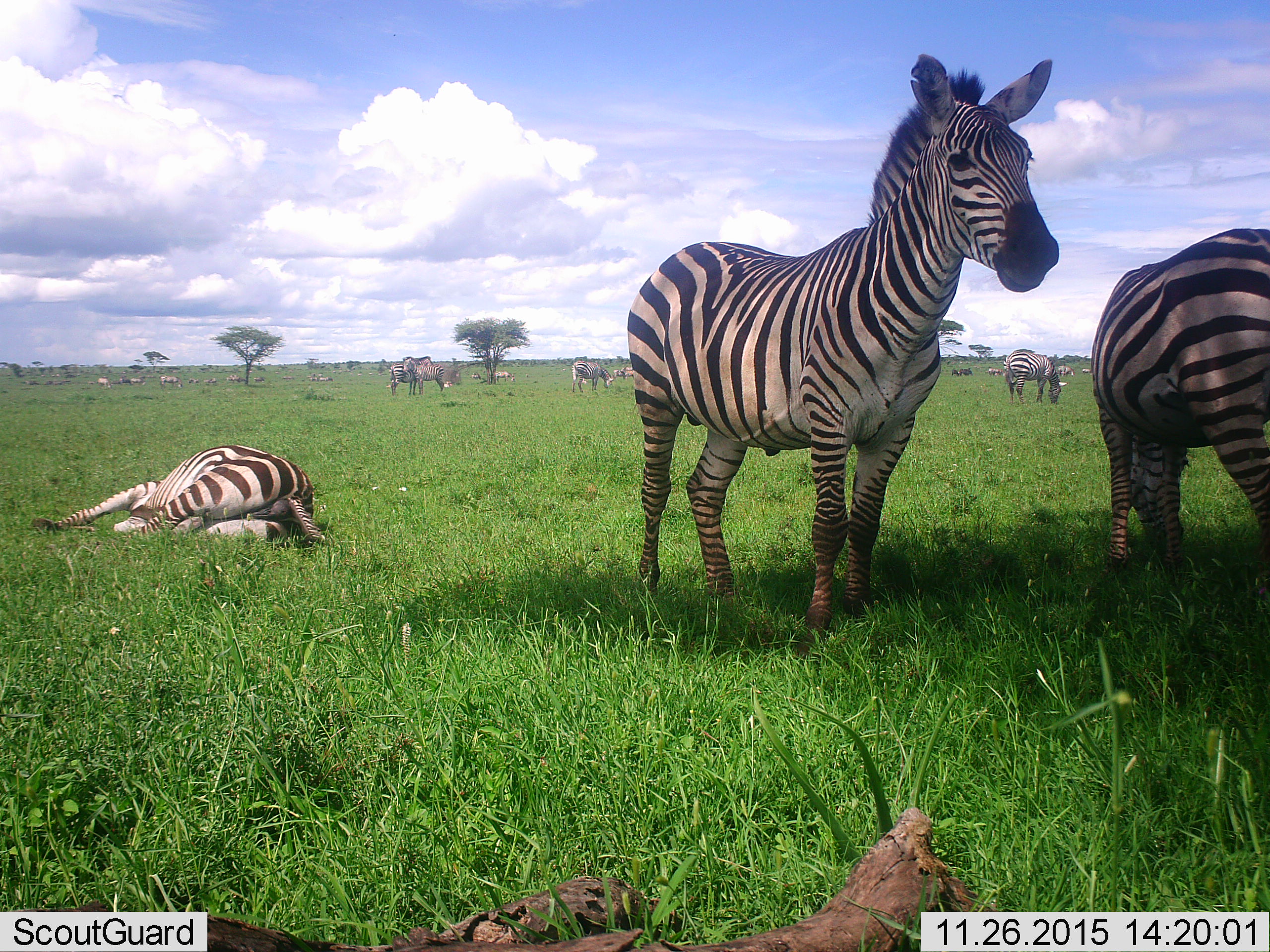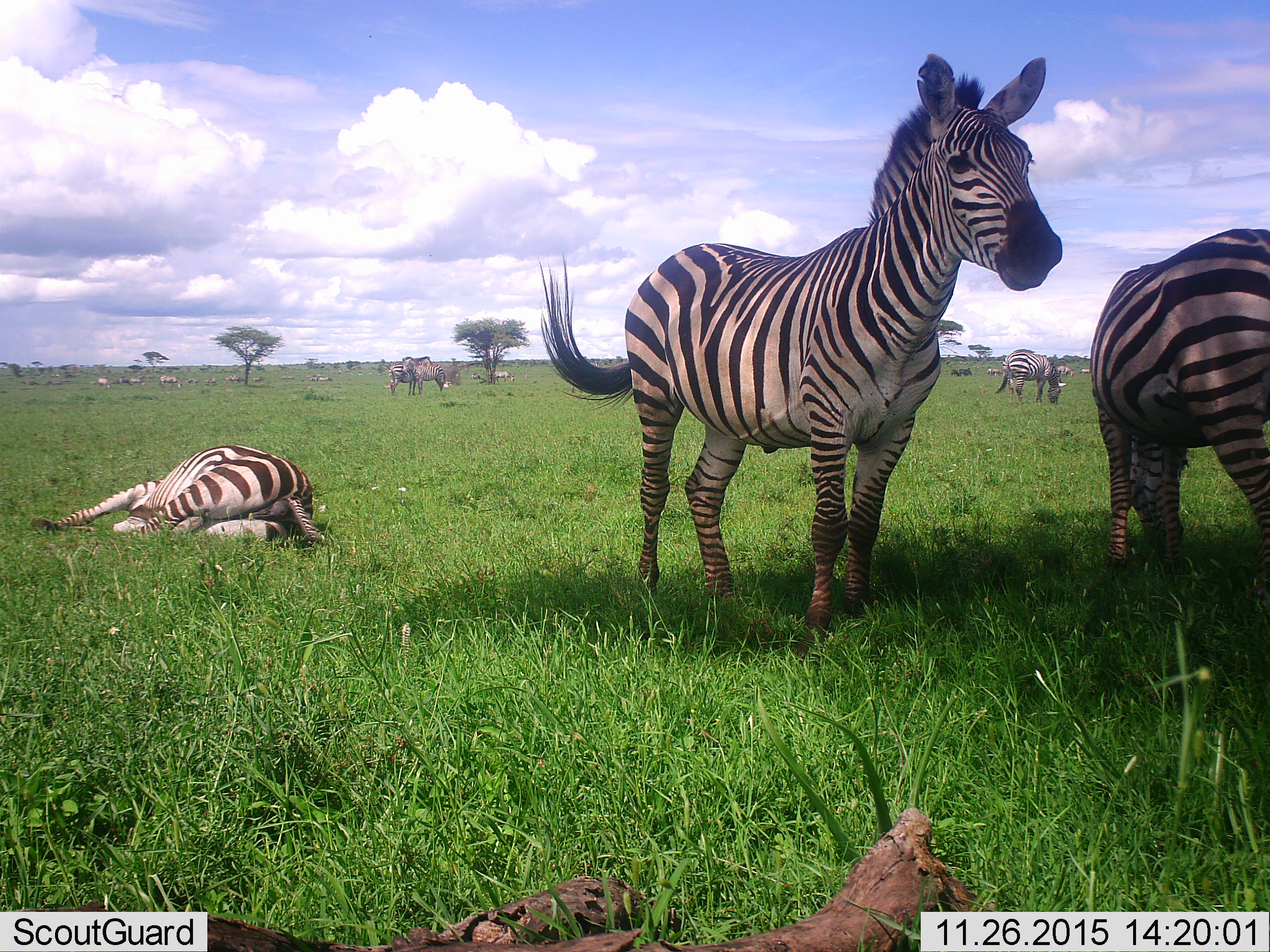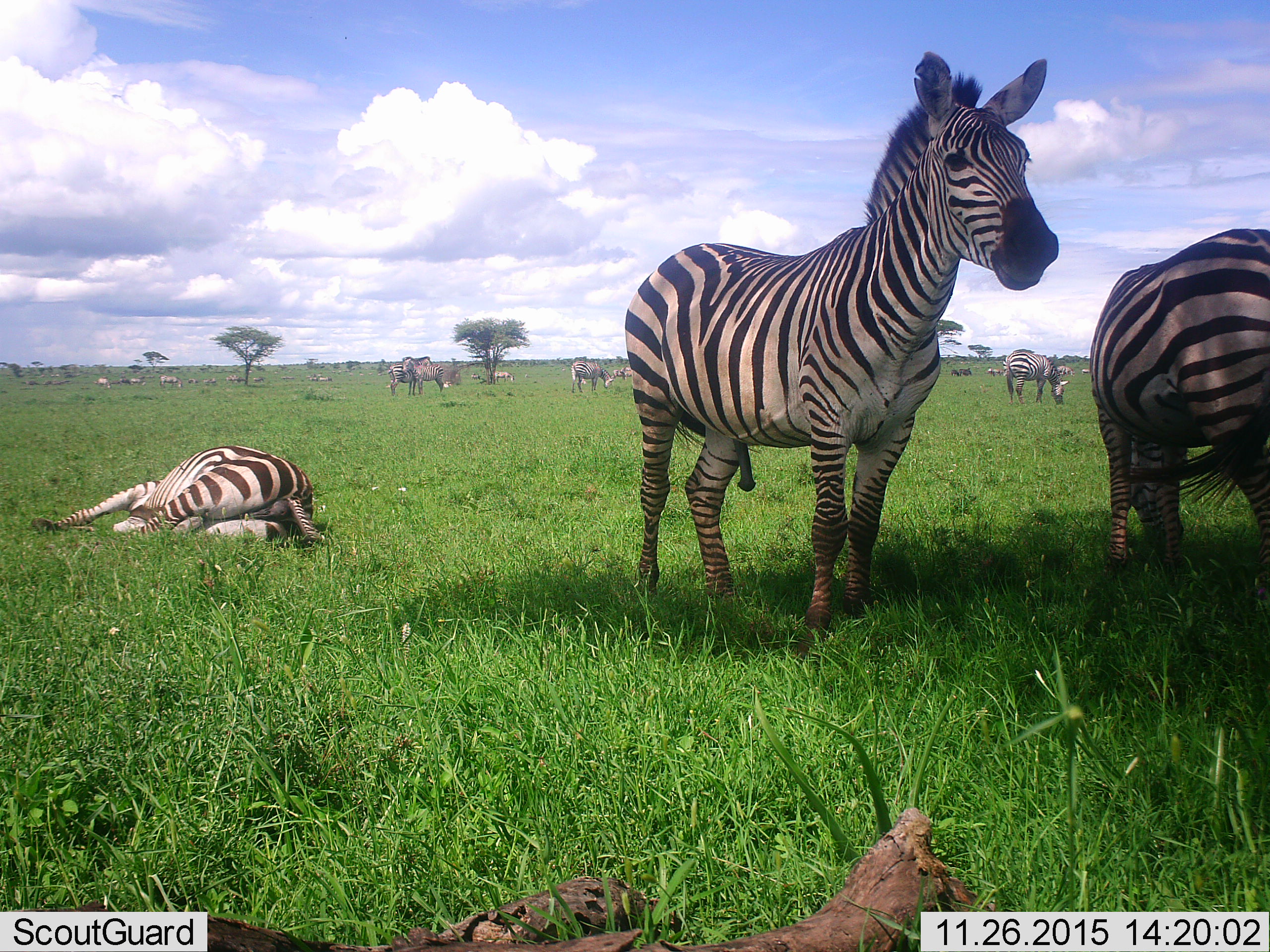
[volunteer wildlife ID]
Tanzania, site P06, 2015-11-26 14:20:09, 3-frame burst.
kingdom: Animalia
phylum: Chordata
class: Mammalia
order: Perissodactyla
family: Equidae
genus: Equus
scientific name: Equus quagga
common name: plains zebra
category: zebra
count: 11-50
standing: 100%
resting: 89%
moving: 33%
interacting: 11%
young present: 33%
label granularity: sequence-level